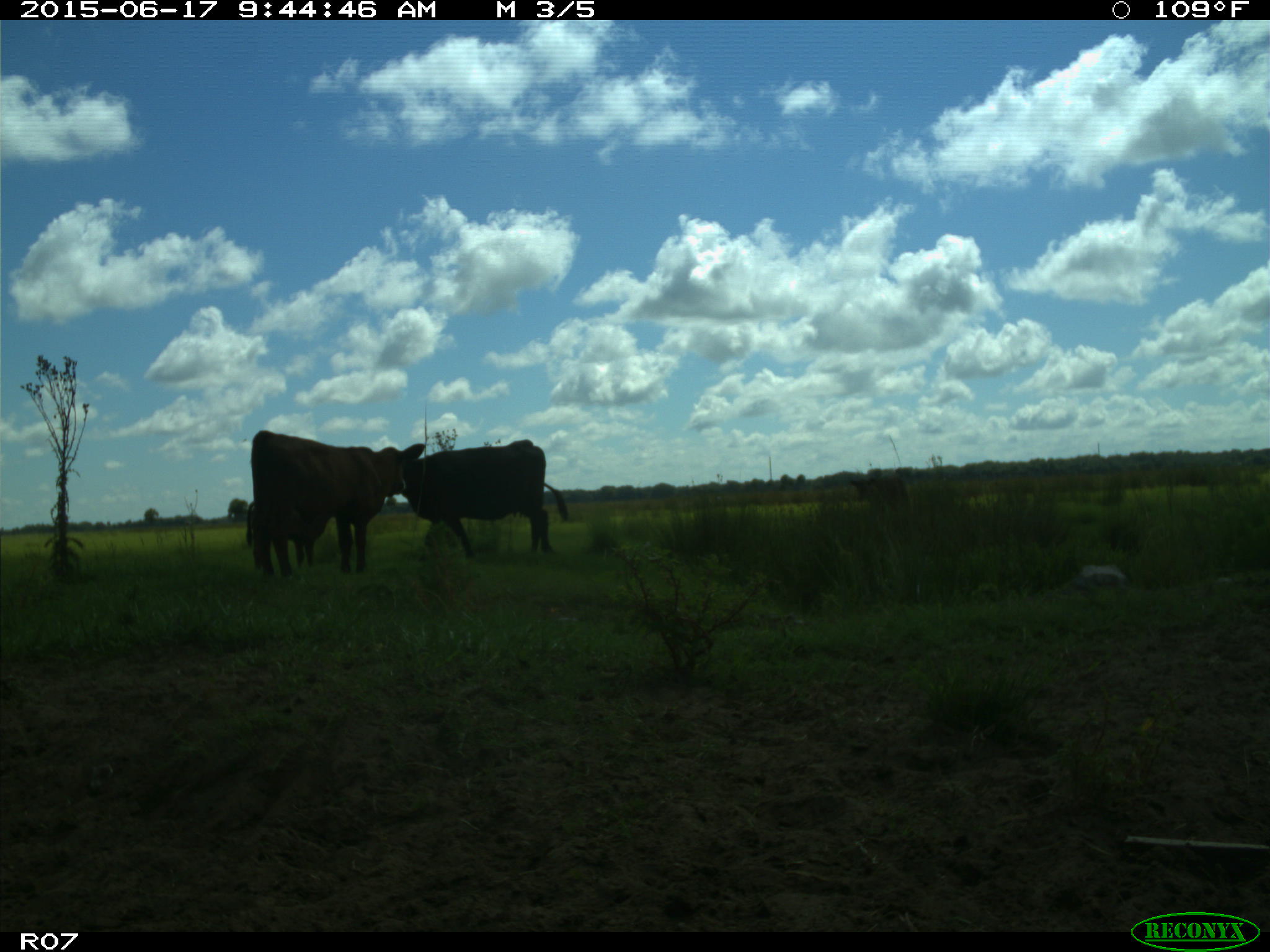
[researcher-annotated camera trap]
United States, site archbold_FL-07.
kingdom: Animalia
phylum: Chordata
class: Mammalia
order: Artiodactyla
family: Bovidae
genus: Bos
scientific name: Bos taurus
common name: domestic cow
Bos taurus (domestic cow).